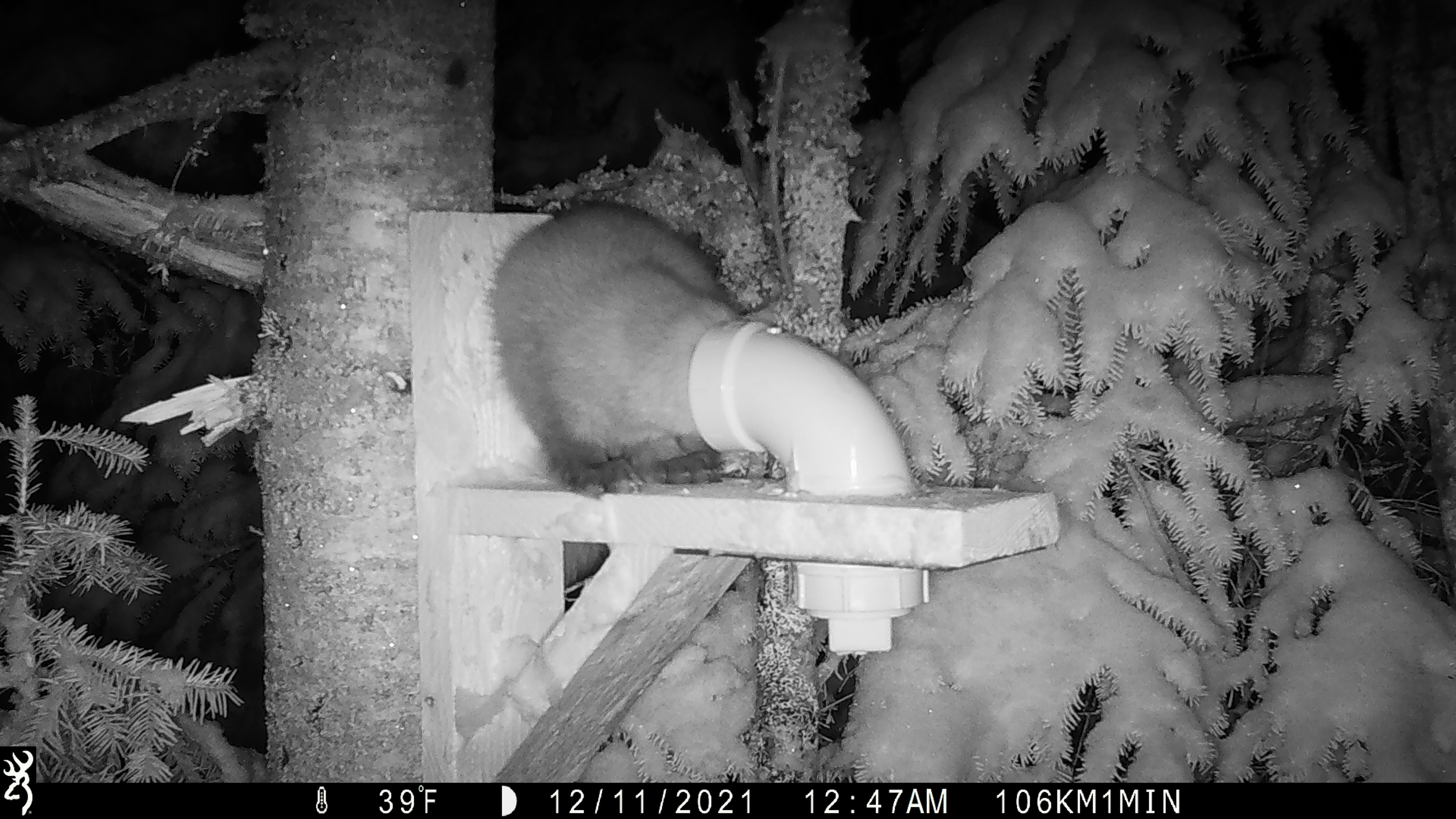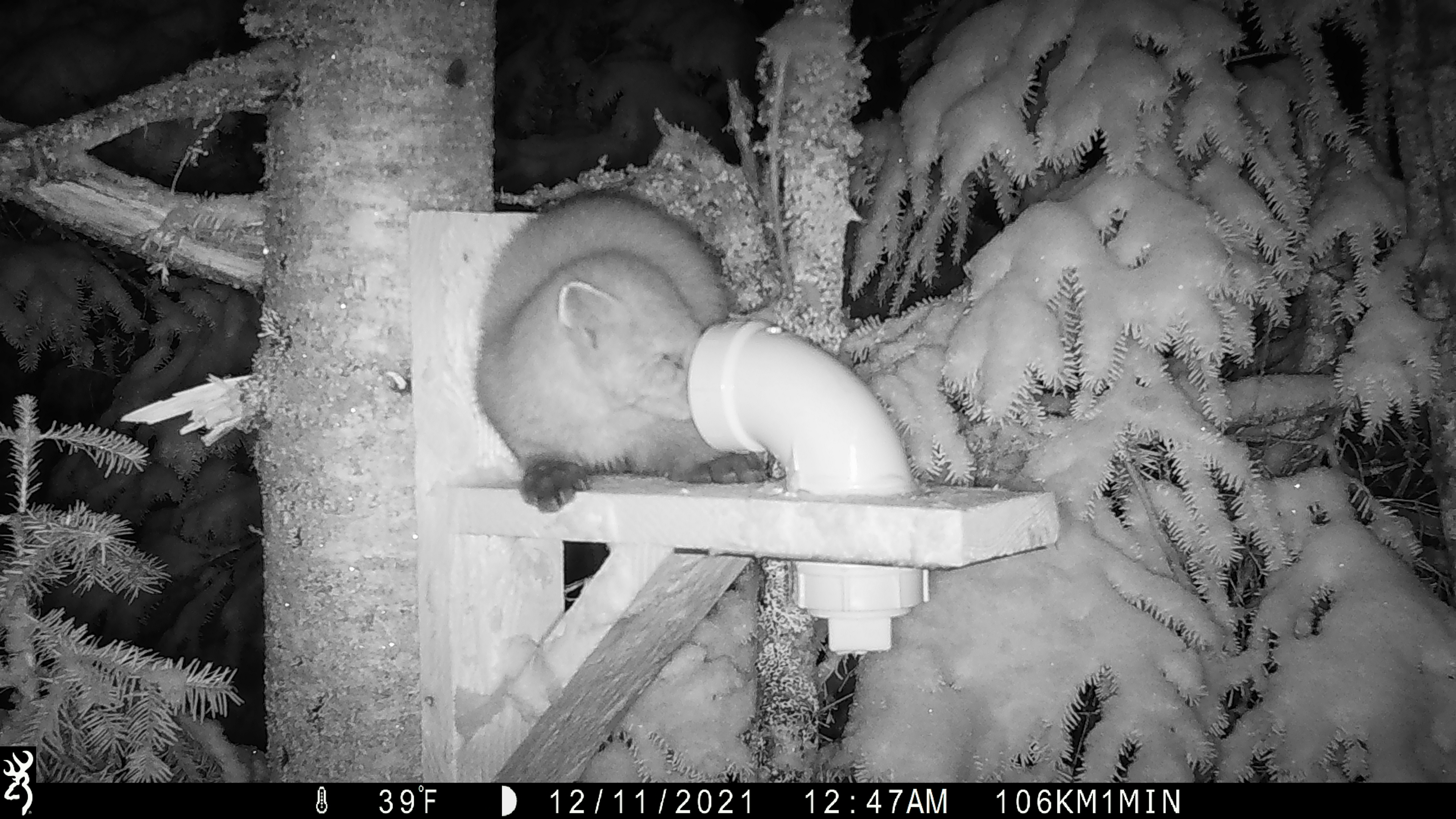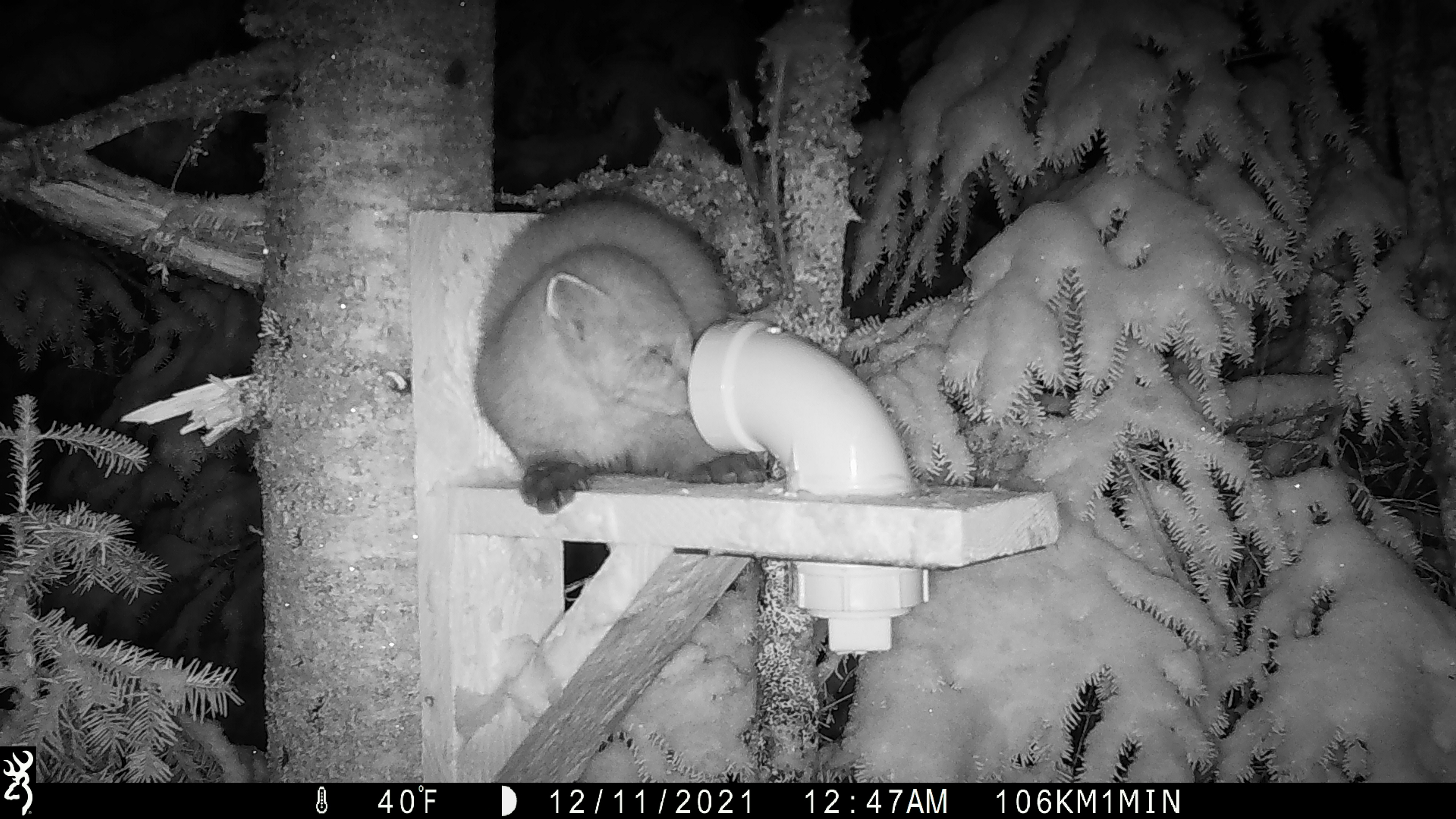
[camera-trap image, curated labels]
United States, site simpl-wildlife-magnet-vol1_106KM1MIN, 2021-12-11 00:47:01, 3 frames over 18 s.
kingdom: Animalia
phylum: Chordata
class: Mammalia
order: Carnivora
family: Mustelidae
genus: Martes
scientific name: Martes americana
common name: american marten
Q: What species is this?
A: American marten (Martes americana).